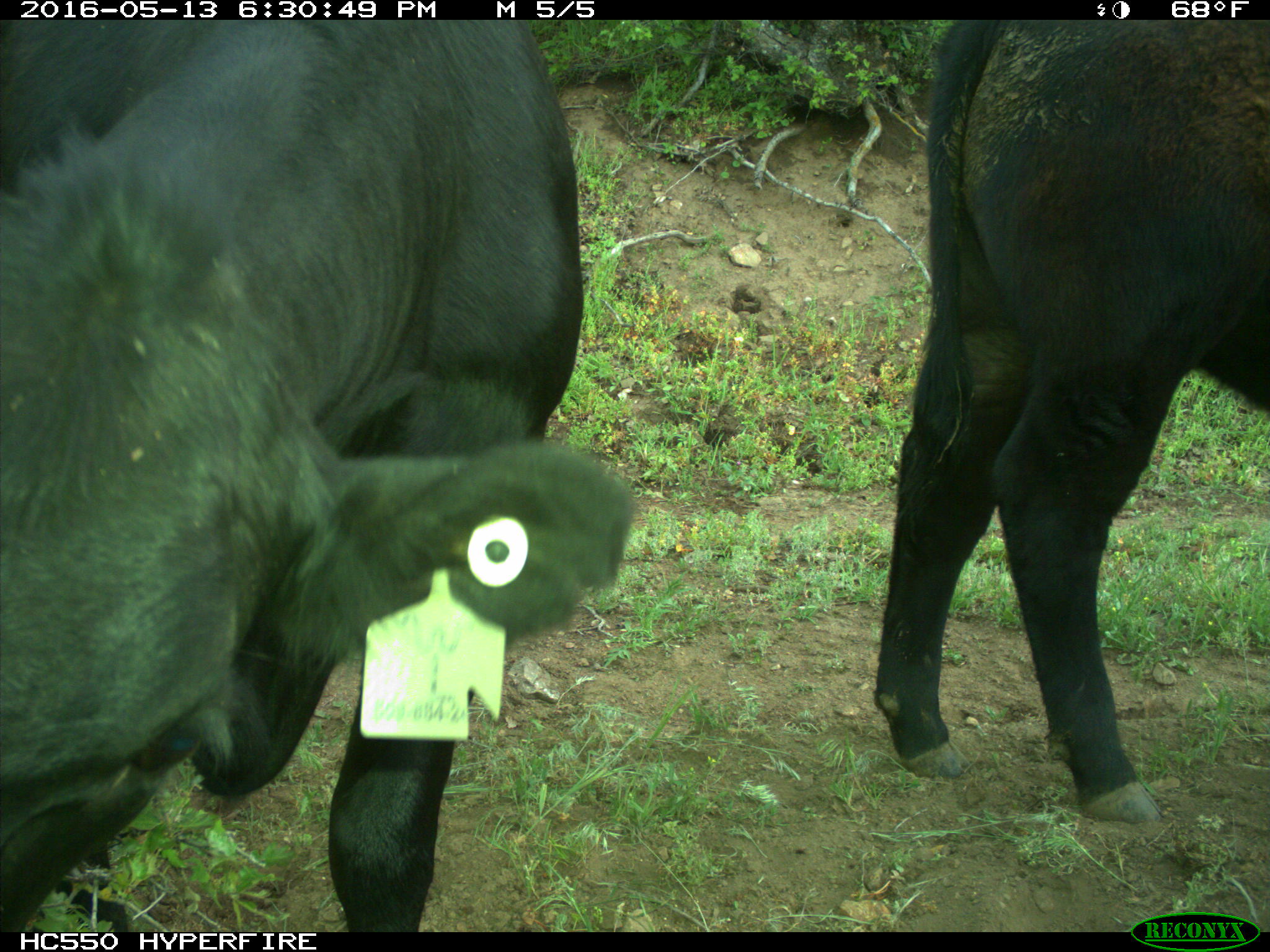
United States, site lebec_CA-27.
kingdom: Animalia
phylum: Chordata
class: Mammalia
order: Artiodactyla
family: Bovidae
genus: Bos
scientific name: Bos taurus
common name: domestic cow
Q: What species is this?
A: Bos taurus (domestic cow).